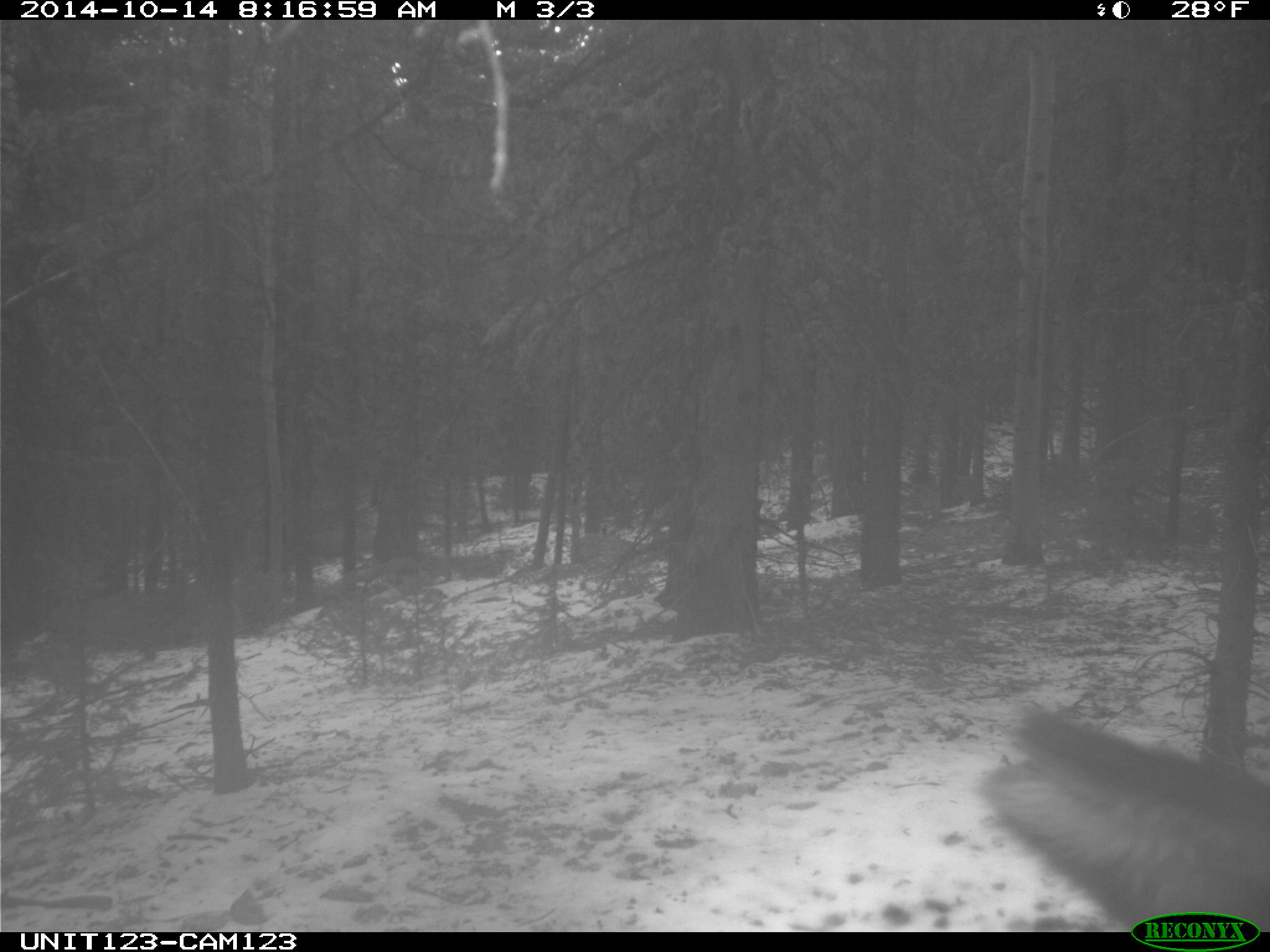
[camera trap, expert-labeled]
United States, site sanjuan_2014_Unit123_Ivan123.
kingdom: Animalia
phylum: Chordata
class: Mammalia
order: Artiodactyla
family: Cervidae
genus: Cervus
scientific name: Cervus elaphus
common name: red deer